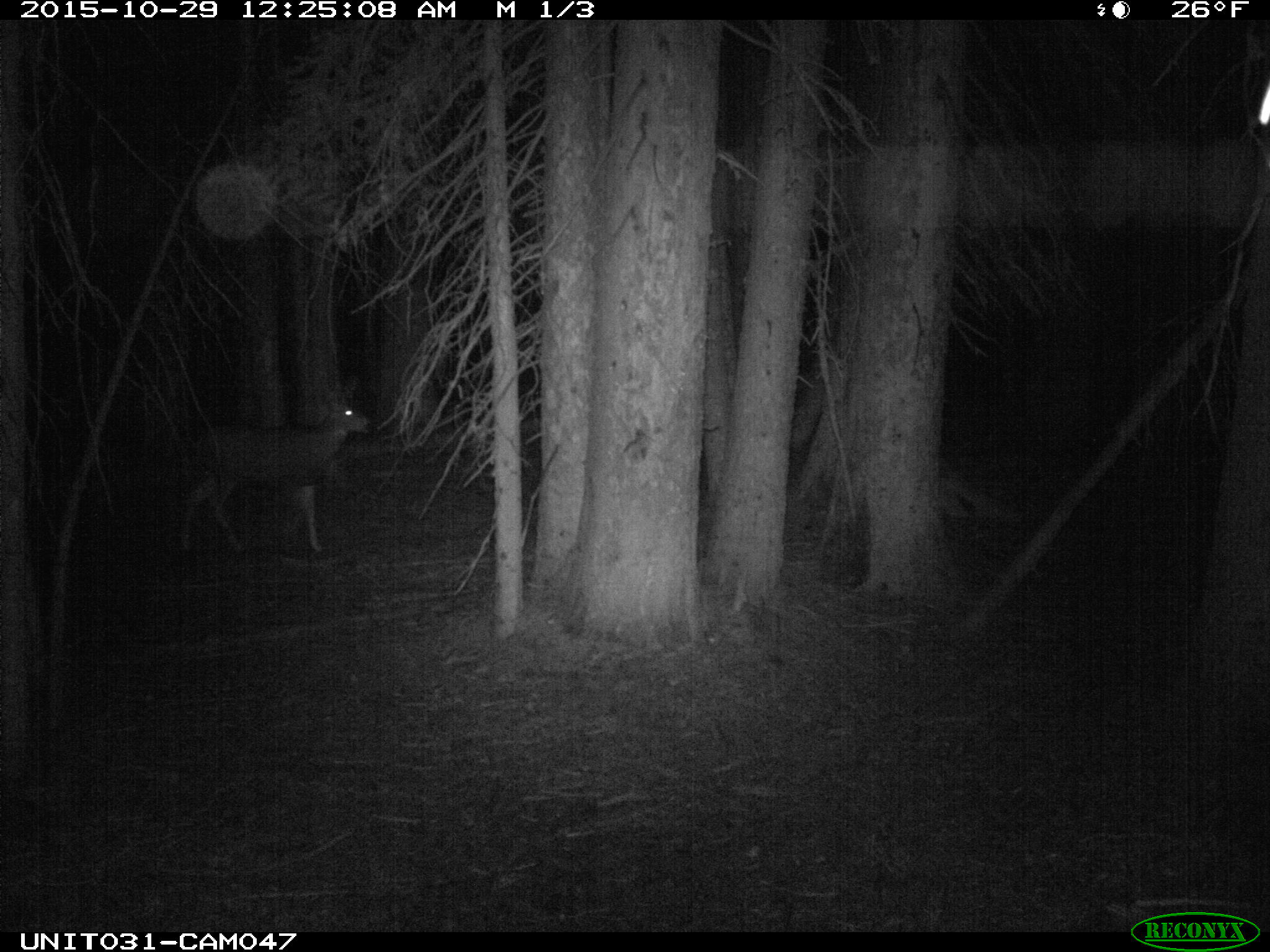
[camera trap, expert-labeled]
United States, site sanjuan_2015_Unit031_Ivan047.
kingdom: Animalia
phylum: Chordata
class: Mammalia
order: Artiodactyla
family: Cervidae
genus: Odocoileus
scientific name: Odocoileus hemionus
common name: mule deer